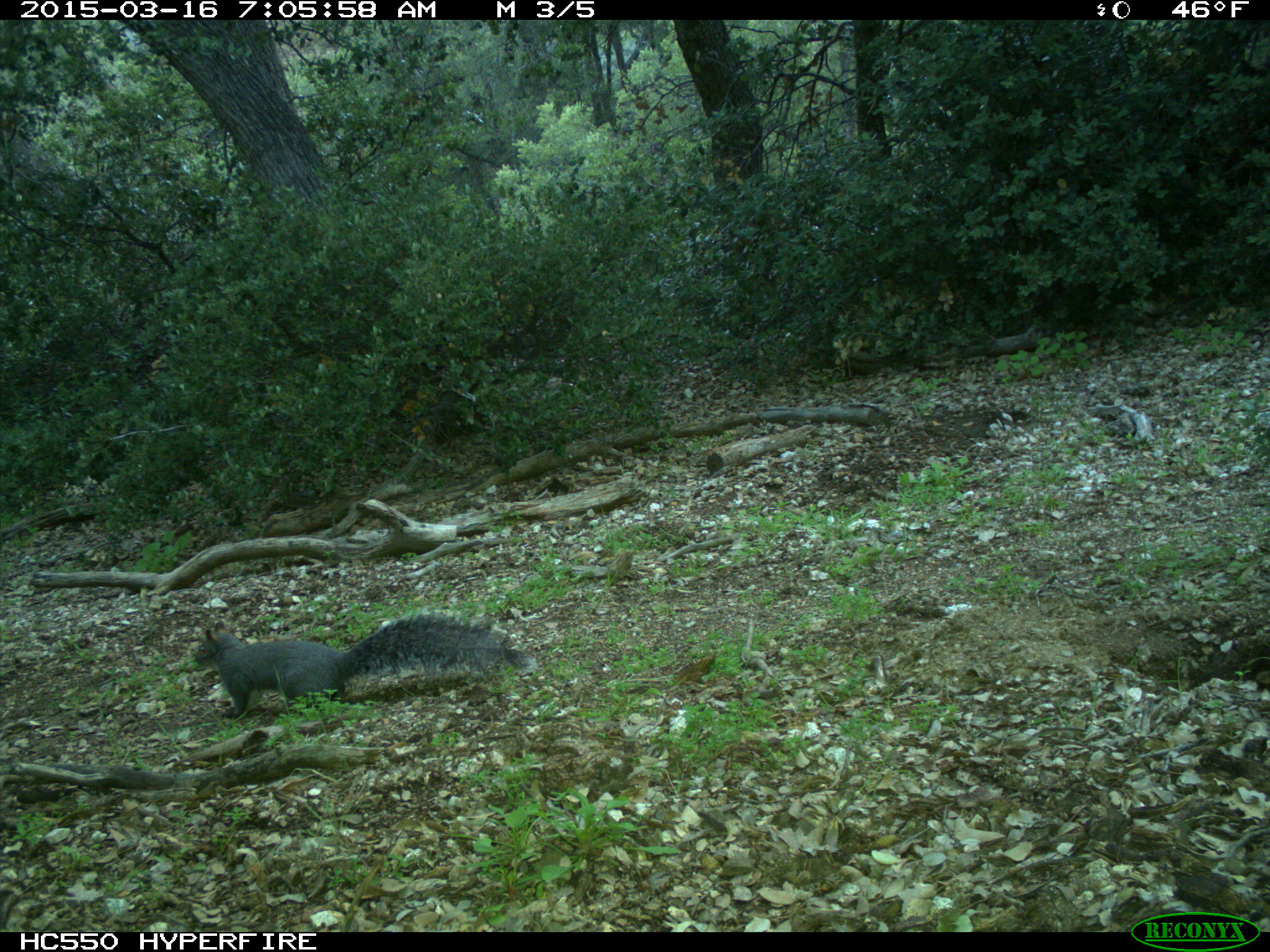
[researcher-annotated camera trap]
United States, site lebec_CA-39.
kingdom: Animalia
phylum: Chordata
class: Mammalia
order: Rodentia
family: Sciuridae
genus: Sciurus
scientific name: Sciurus carolinensis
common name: eastern gray squirrel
Sciurus carolinensis (eastern gray squirrel).